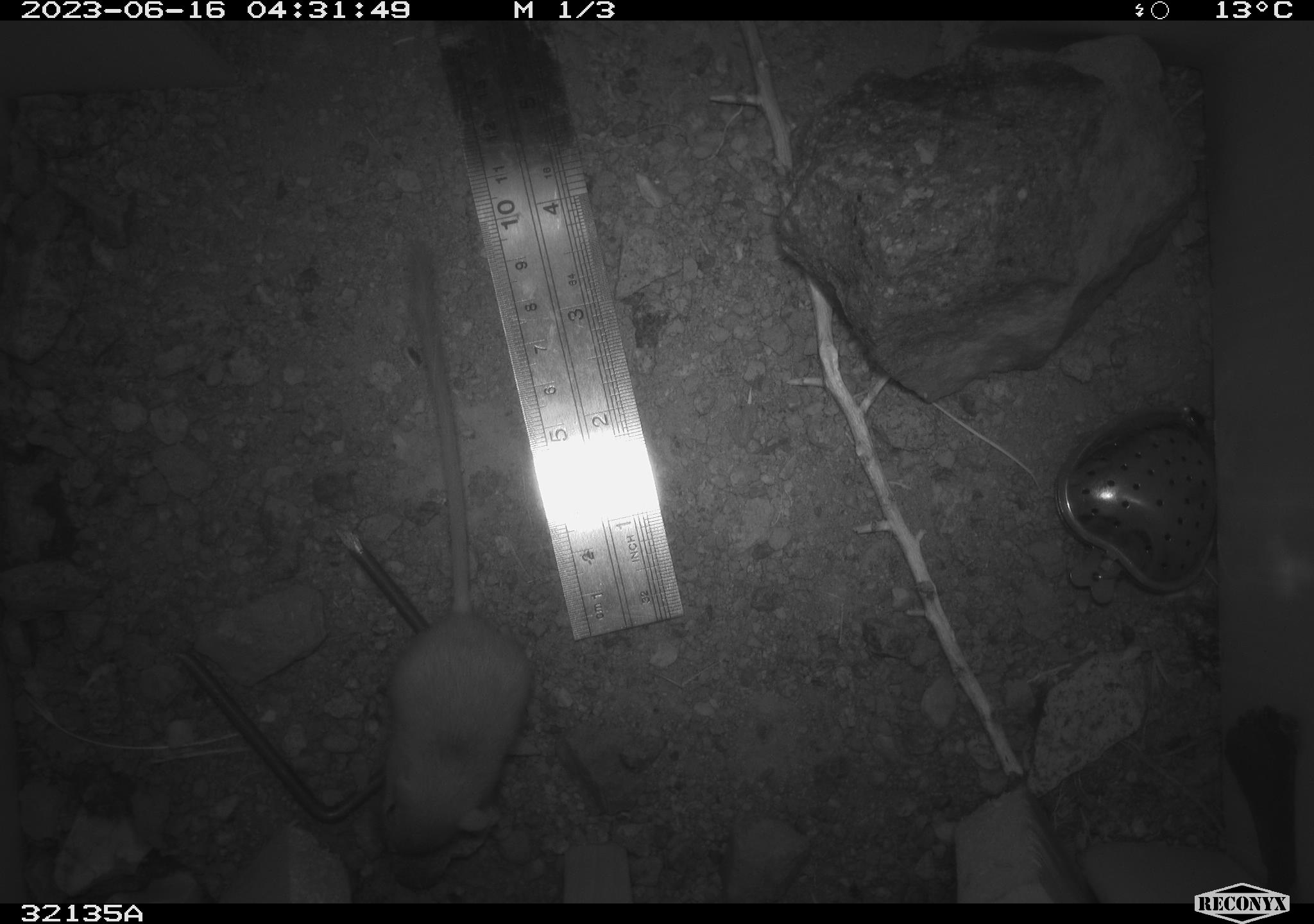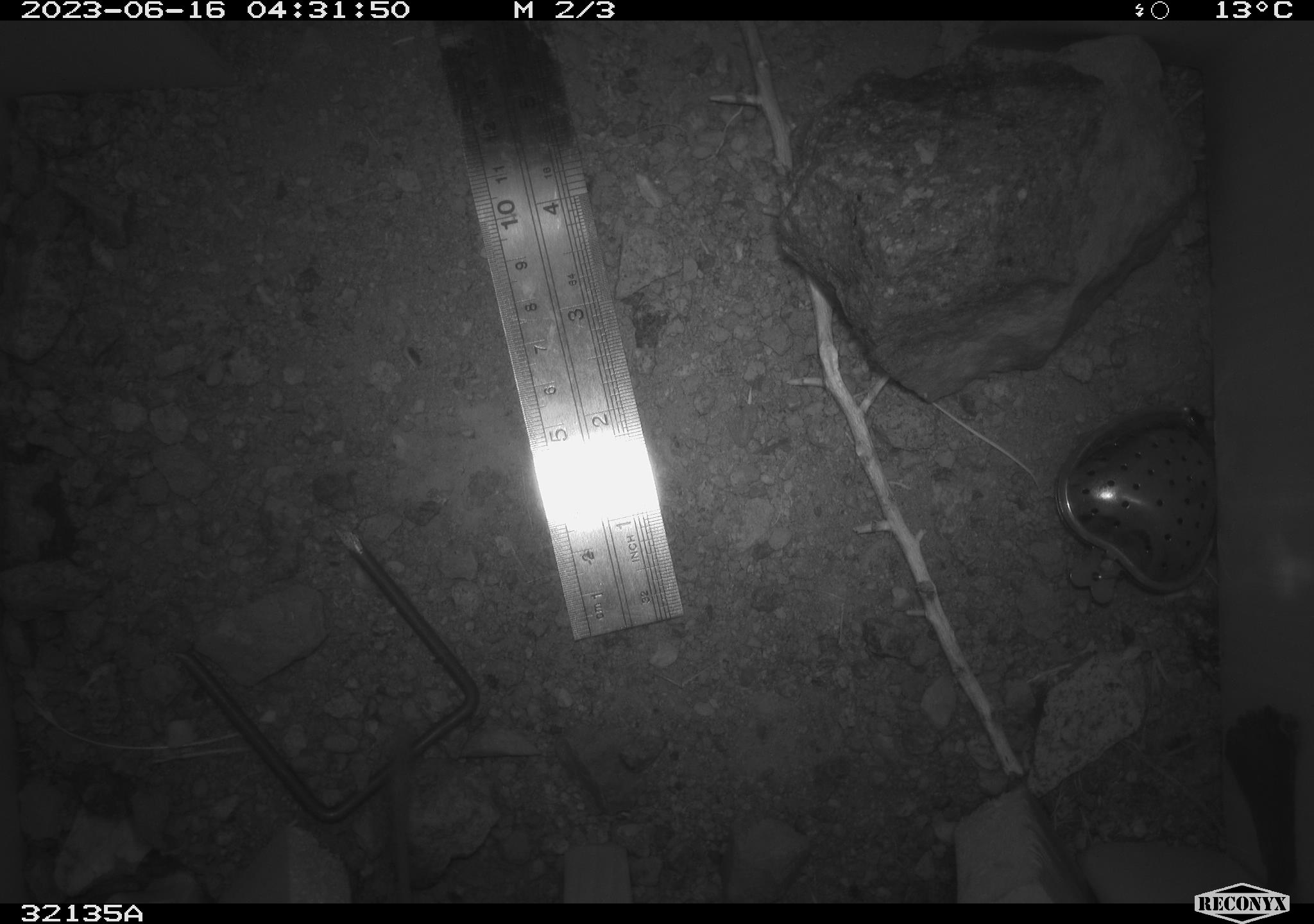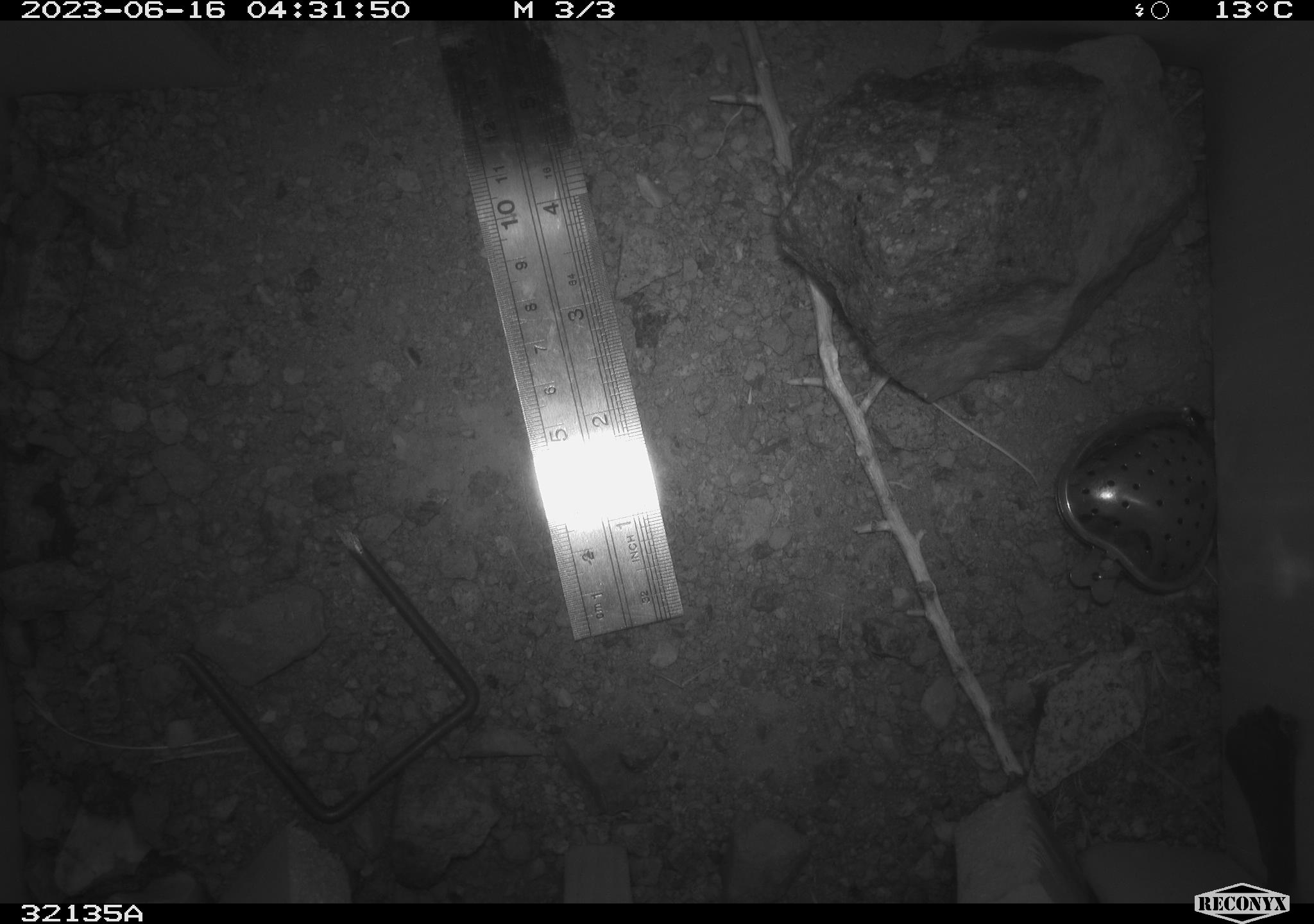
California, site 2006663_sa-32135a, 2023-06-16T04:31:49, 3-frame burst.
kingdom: Animalia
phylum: Chordata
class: Mammalia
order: Rodentia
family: Heteromyidae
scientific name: Heteromyidae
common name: kangaroo rats and pocket mice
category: heteromyidae family